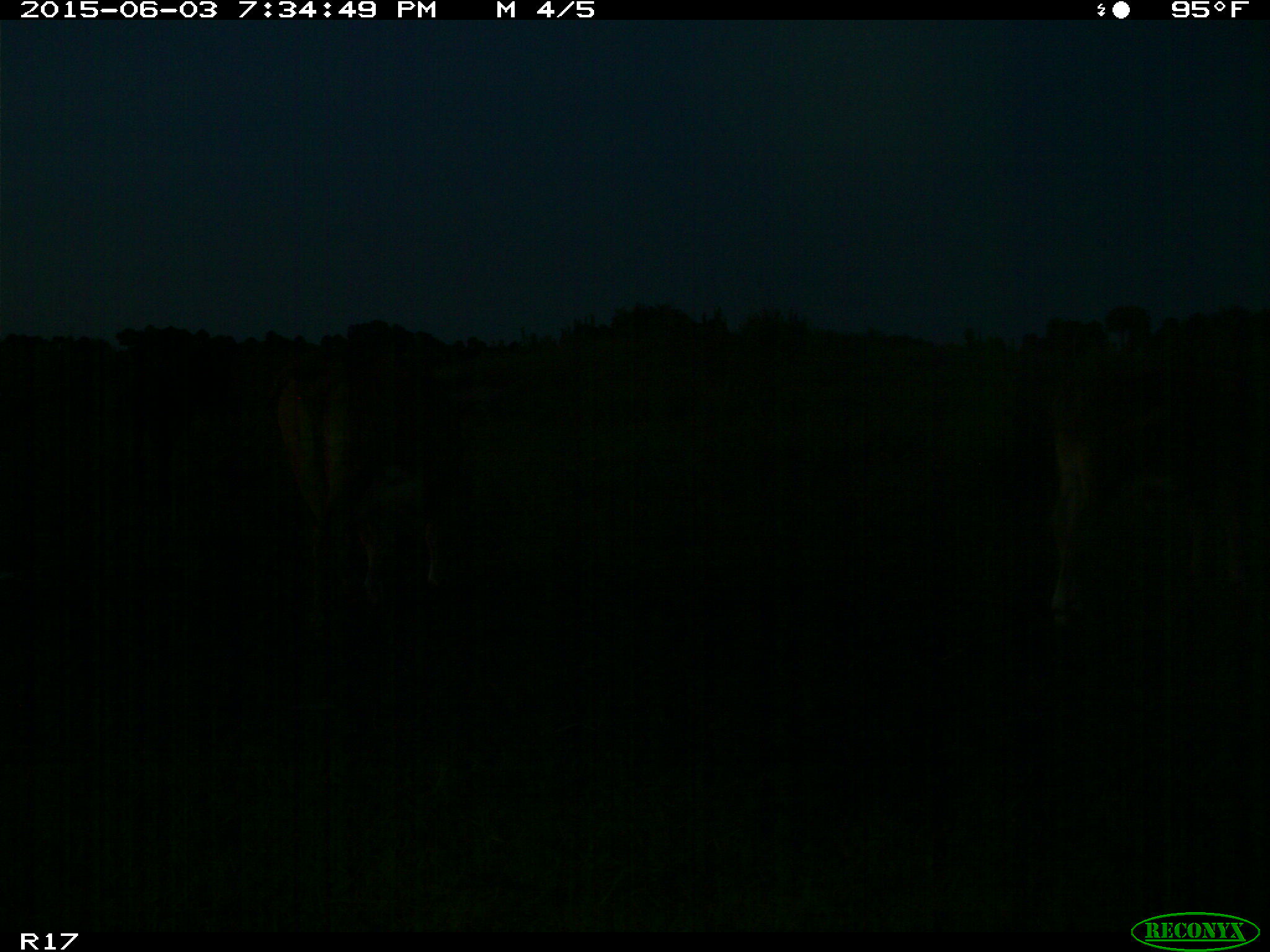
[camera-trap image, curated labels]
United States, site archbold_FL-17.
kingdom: Animalia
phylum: Chordata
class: Mammalia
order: Artiodactyla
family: Bovidae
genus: Bos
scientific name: Bos taurus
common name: domestic cow